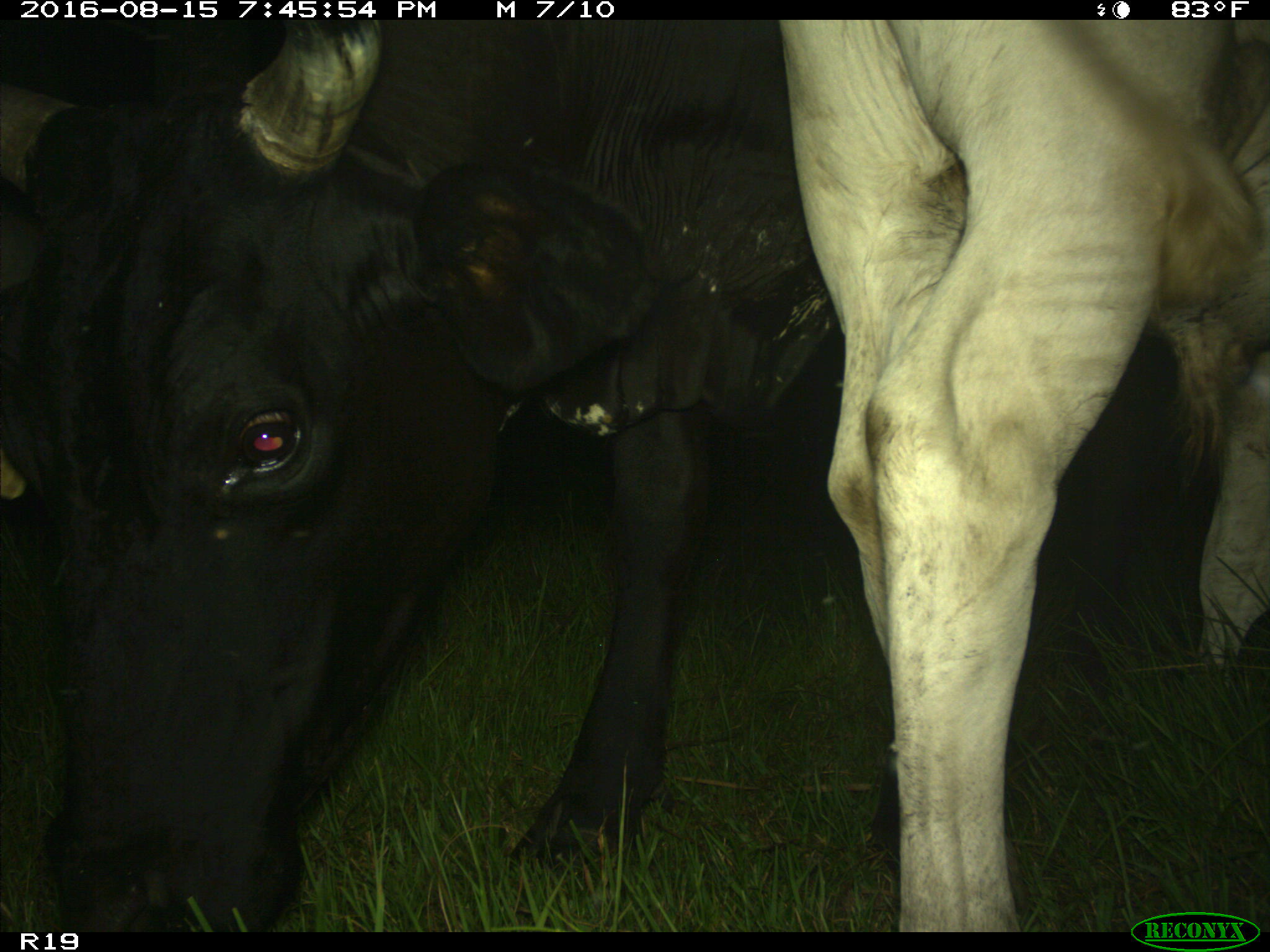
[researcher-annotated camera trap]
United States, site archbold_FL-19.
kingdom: Animalia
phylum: Chordata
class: Mammalia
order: Artiodactyla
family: Bovidae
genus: Bos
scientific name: Bos taurus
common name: domestic cow